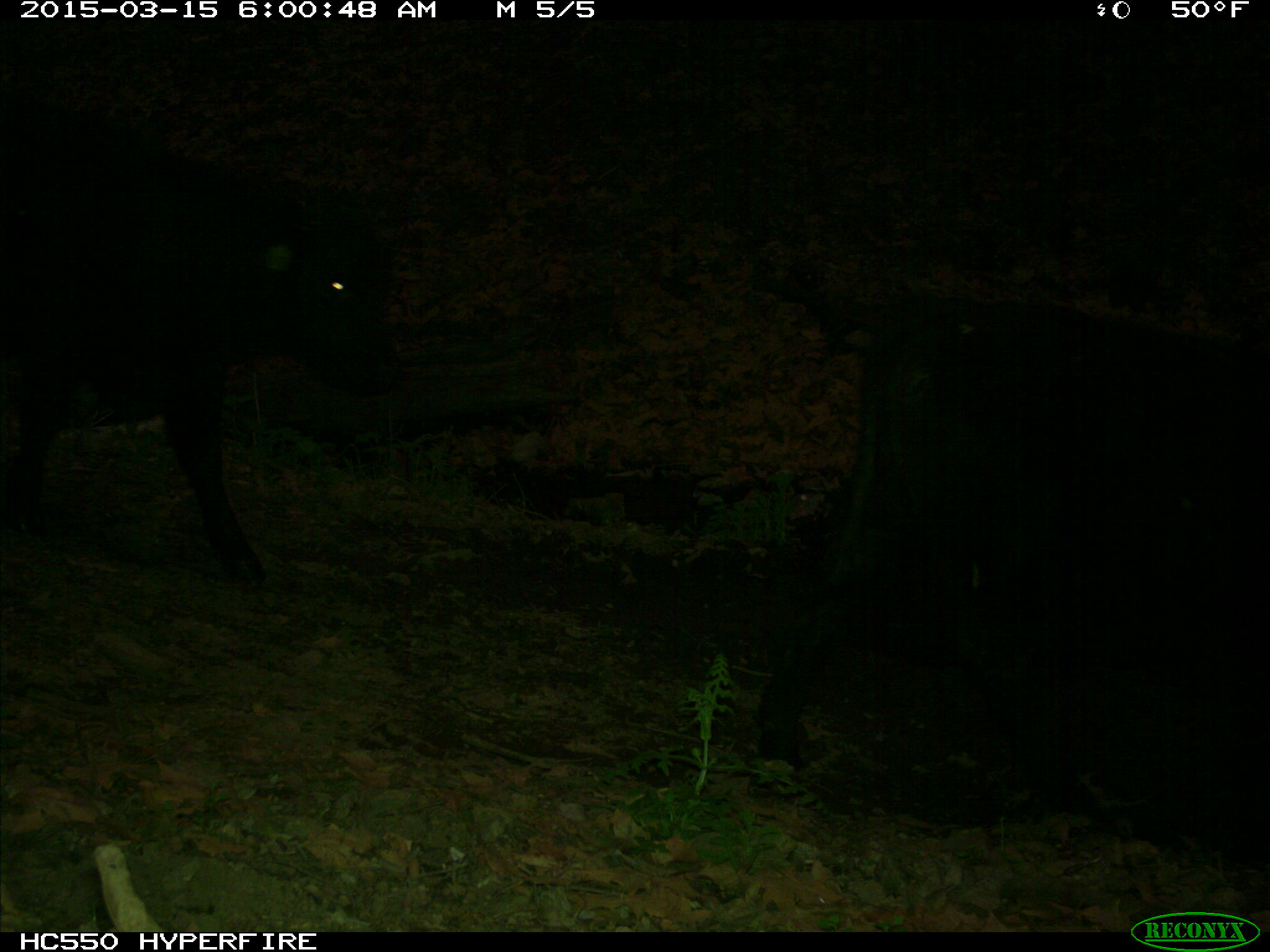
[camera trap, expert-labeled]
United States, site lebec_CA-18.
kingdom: Animalia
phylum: Chordata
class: Mammalia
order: Artiodactyla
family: Bovidae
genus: Bos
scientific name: Bos taurus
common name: domestic cow